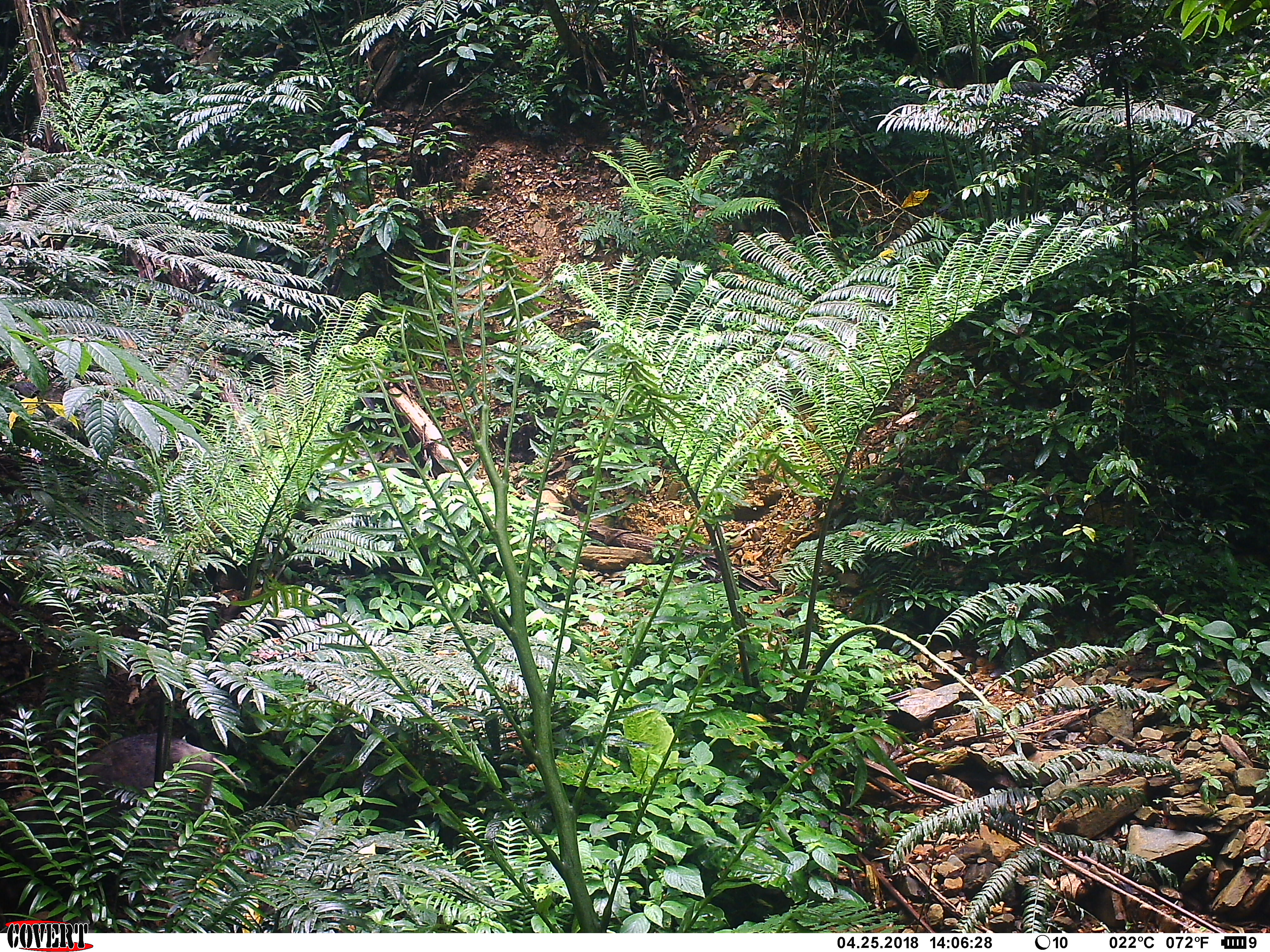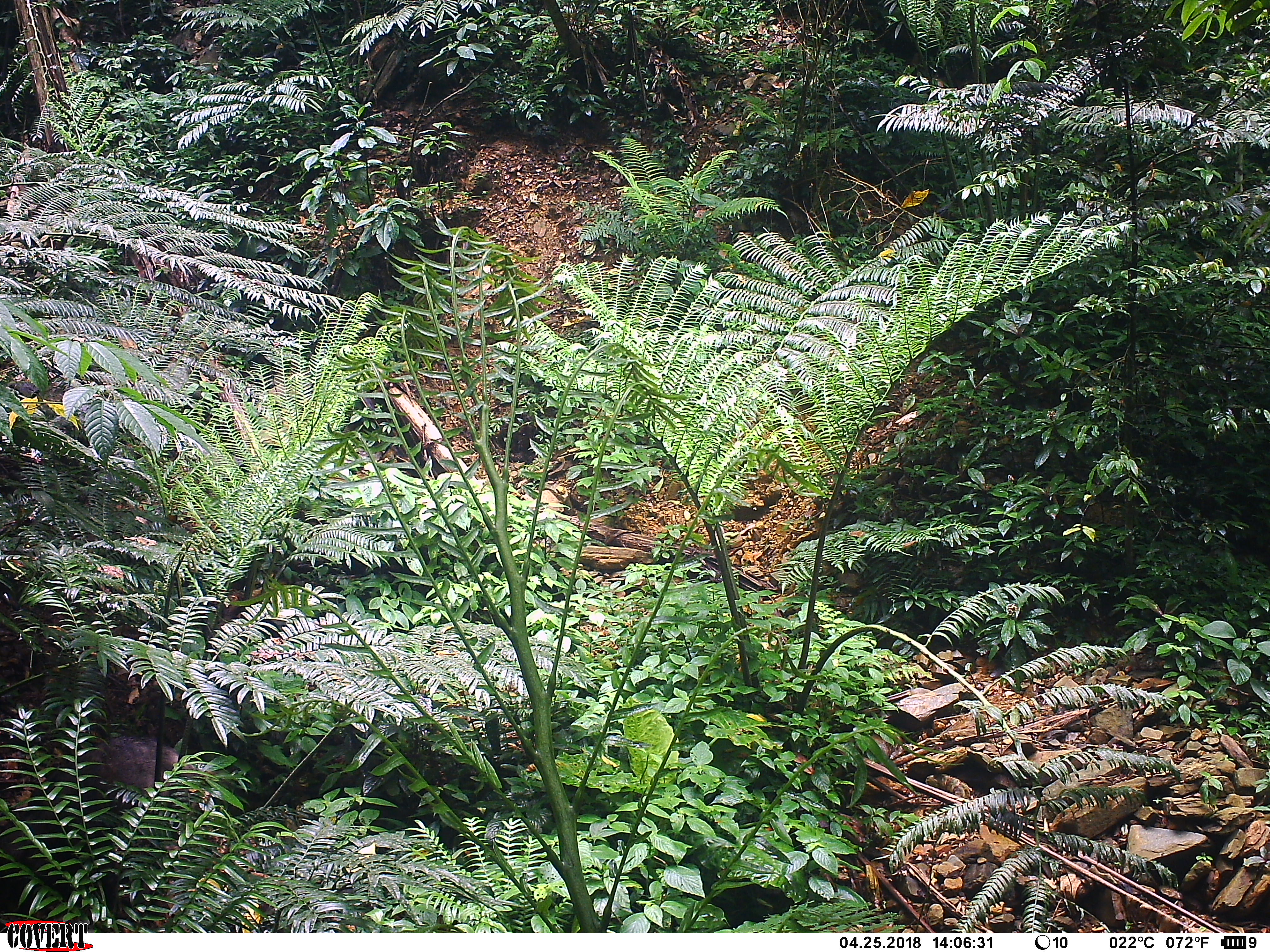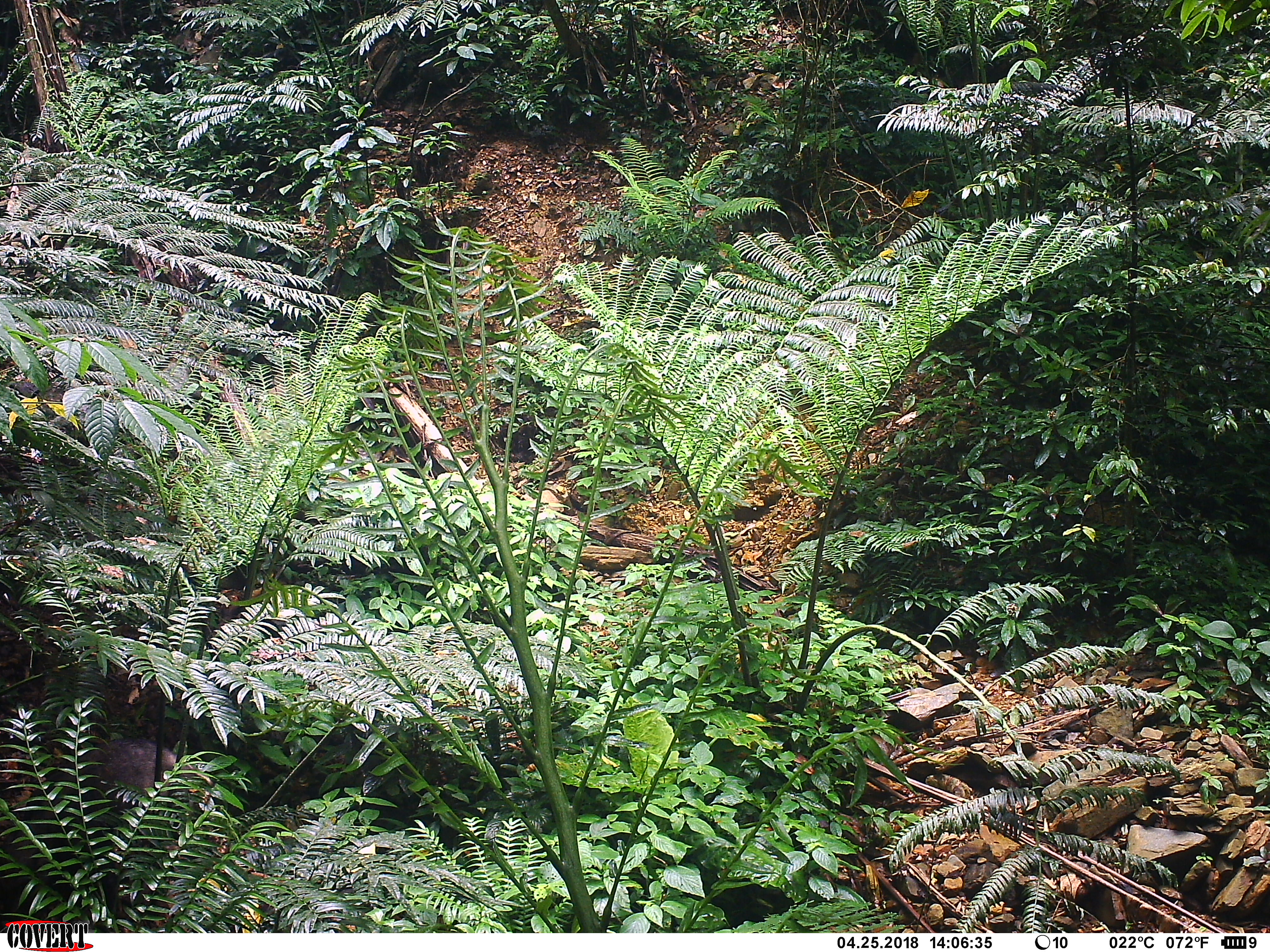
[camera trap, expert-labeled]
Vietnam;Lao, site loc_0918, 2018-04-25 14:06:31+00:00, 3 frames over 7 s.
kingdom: Animalia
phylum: Chordata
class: Mammalia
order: Artiodactyla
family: Suidae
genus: Sus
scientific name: Sus scrofa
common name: eurasian wild pig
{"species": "eurasian wild pig (Sus scrofa)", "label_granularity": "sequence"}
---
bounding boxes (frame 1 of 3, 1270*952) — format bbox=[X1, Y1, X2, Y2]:
eurasian wild pig: bbox=[0, 732, 247, 914]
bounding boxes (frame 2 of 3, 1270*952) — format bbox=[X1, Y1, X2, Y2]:
eurasian wild pig: bbox=[0, 736, 202, 932]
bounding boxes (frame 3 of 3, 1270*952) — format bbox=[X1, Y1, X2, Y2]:
eurasian wild pig: bbox=[0, 738, 193, 932]